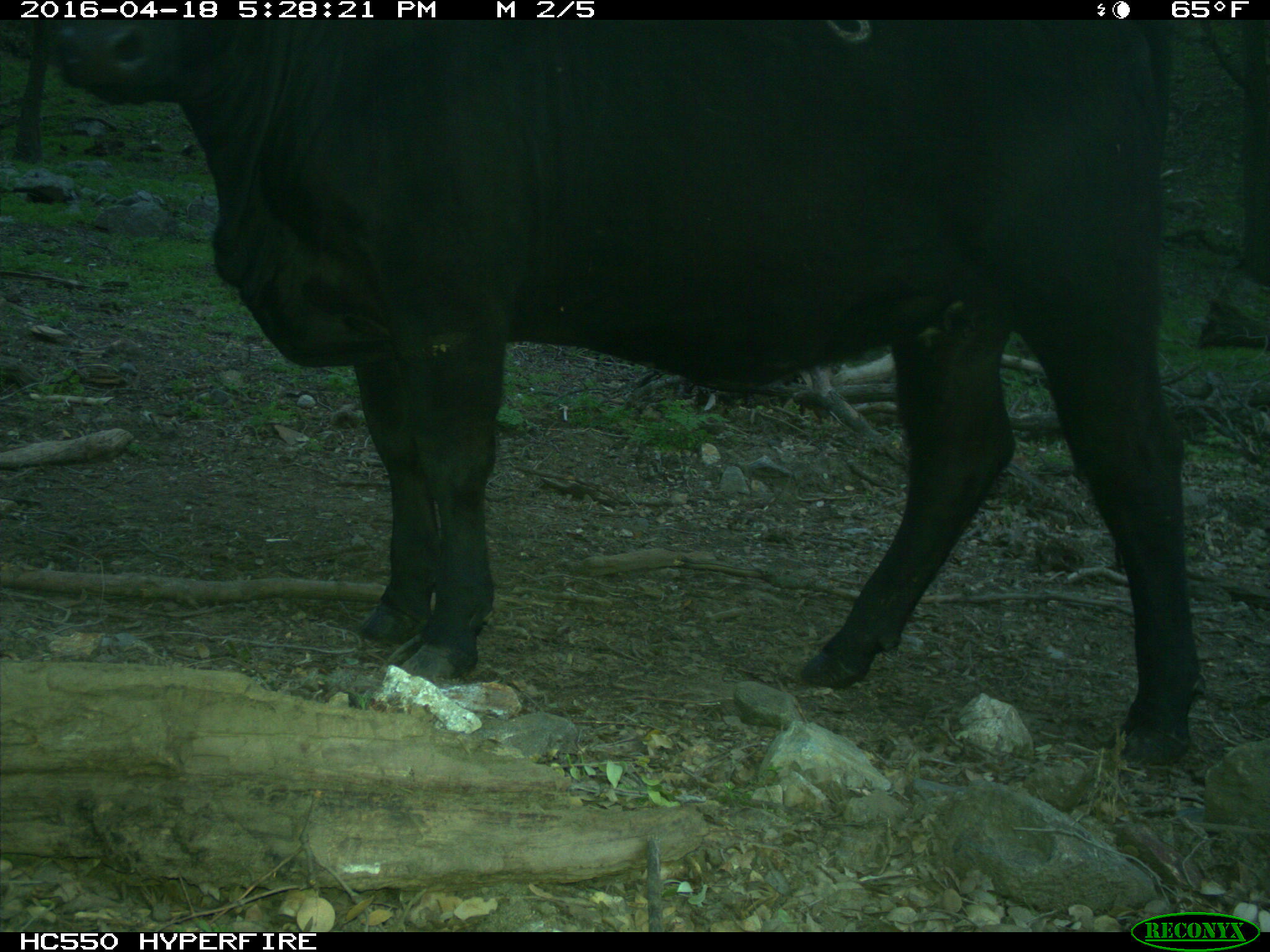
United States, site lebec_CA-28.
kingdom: Animalia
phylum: Chordata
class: Mammalia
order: Artiodactyla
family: Bovidae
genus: Bos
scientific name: Bos taurus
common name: domestic cow